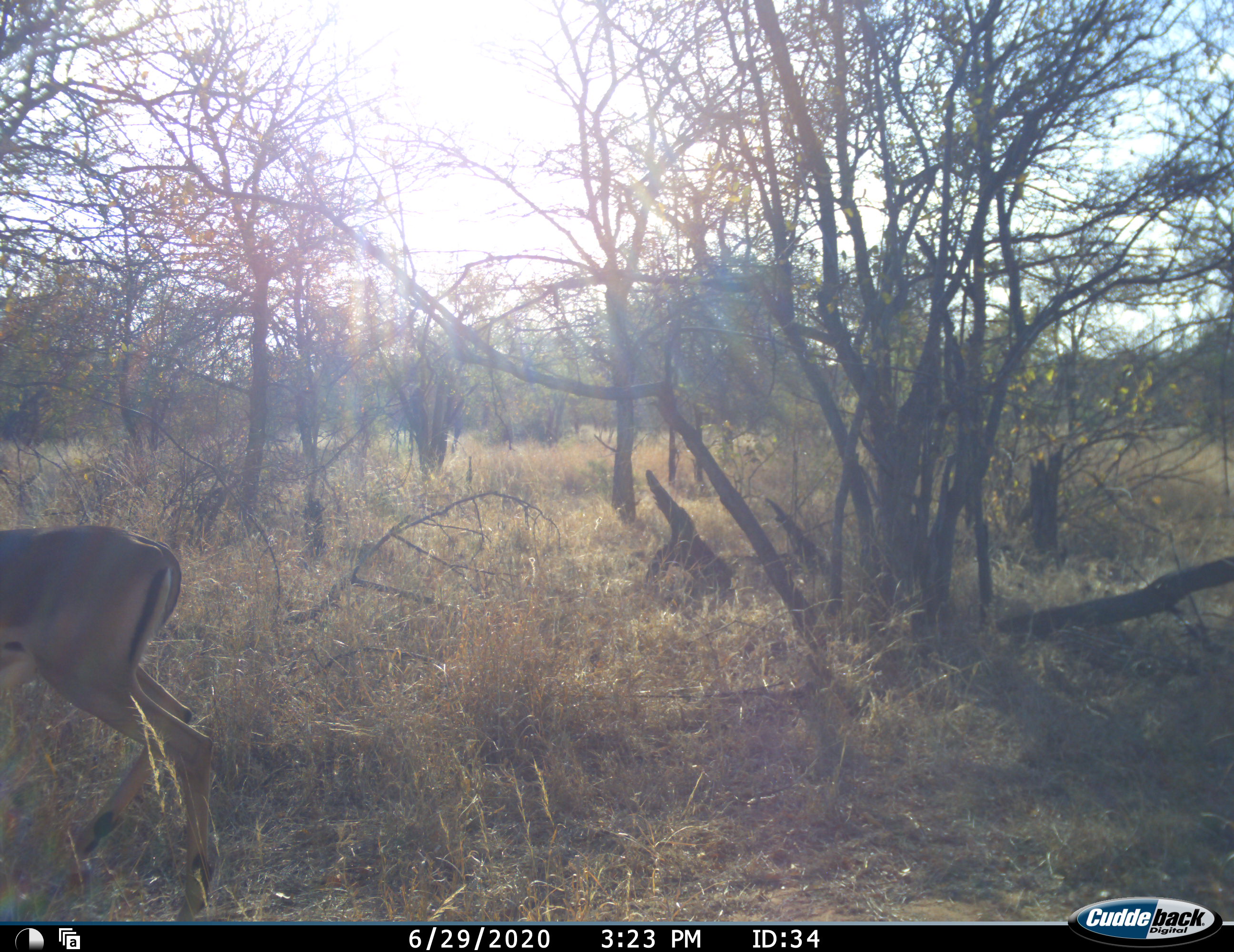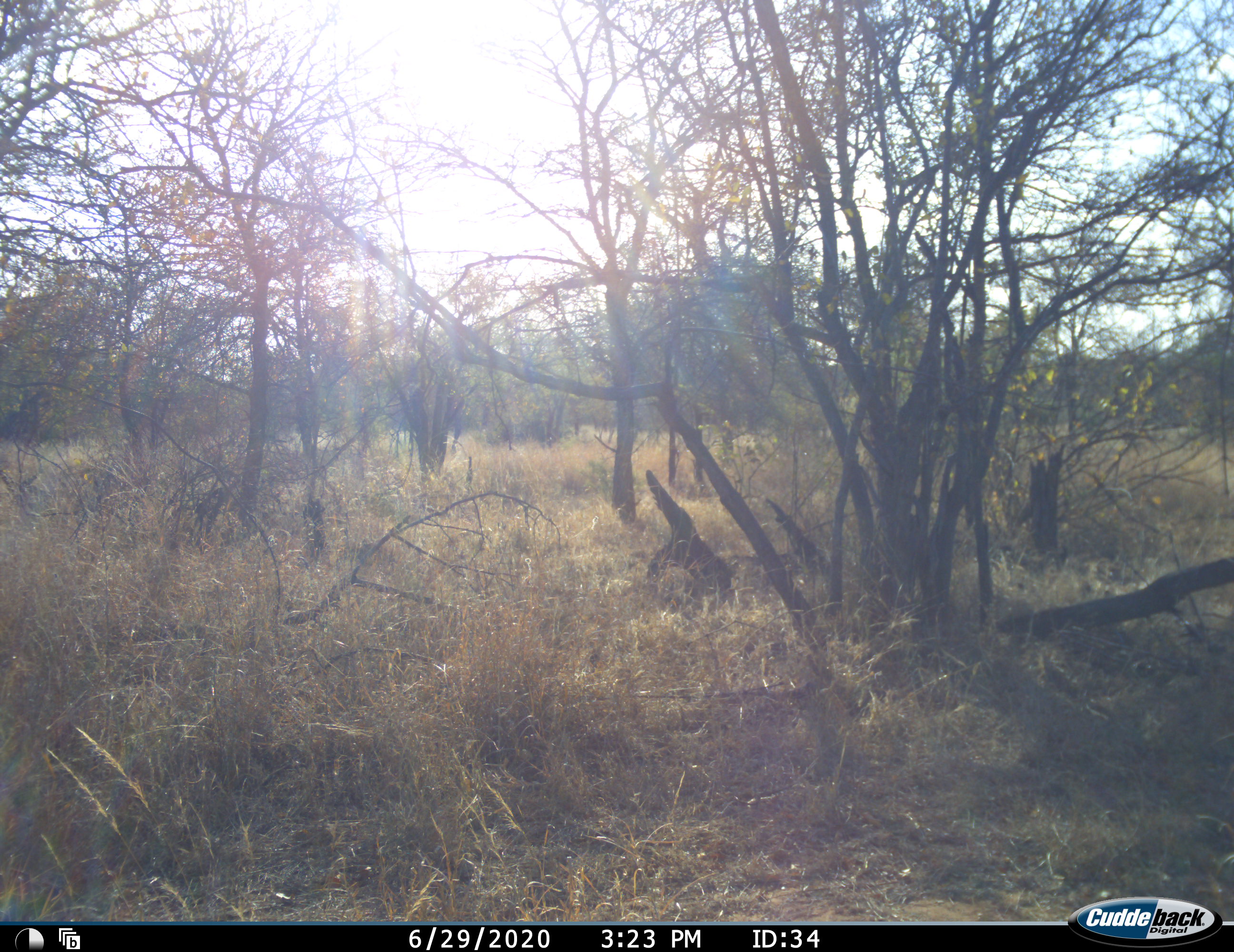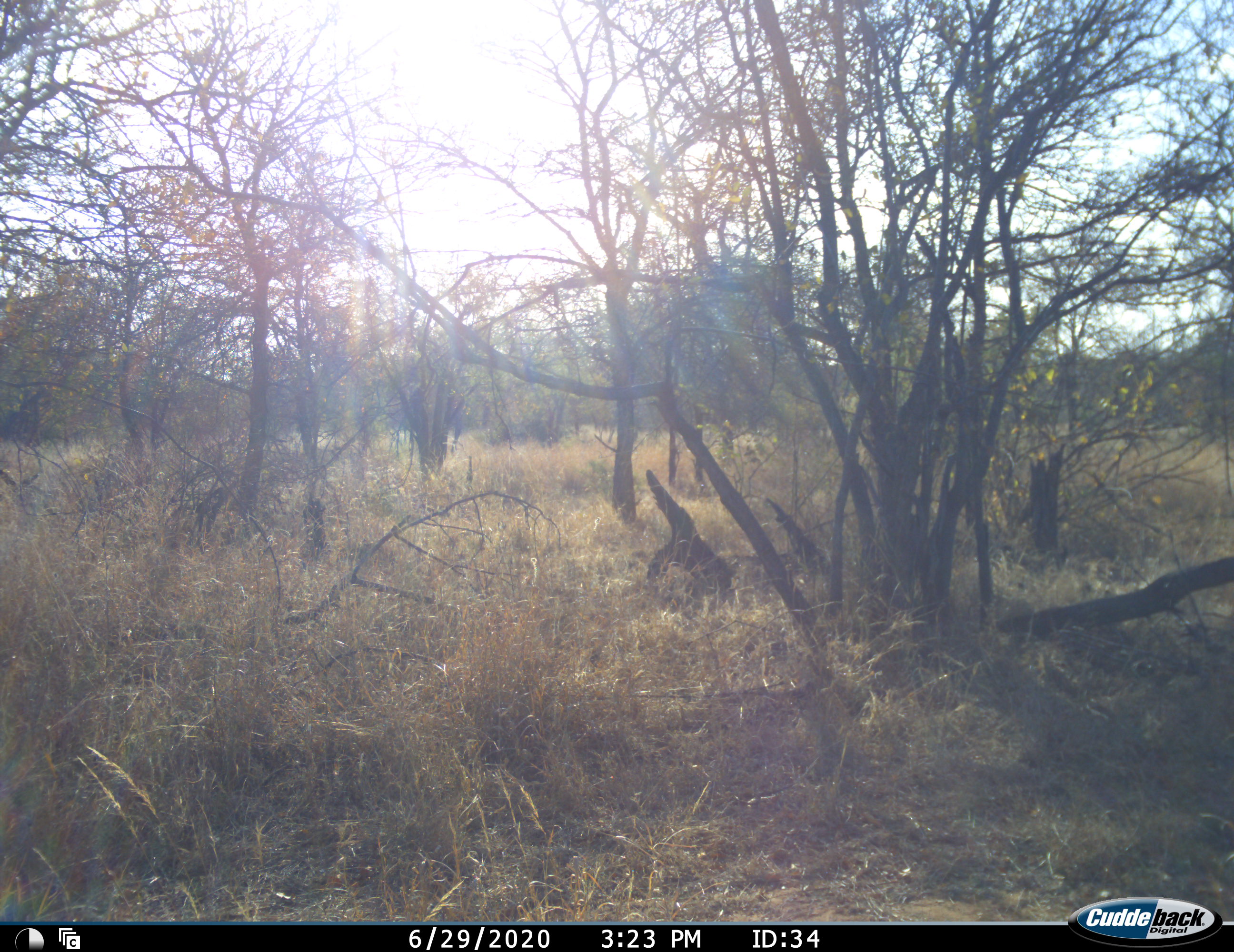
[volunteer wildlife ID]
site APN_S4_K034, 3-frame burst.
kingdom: Animalia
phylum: Chordata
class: Mammalia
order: Artiodactyla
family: Bovidae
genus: Aepyceros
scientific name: Aepyceros melampus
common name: impala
Impala (Aepyceros melampus), count 1. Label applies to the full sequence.